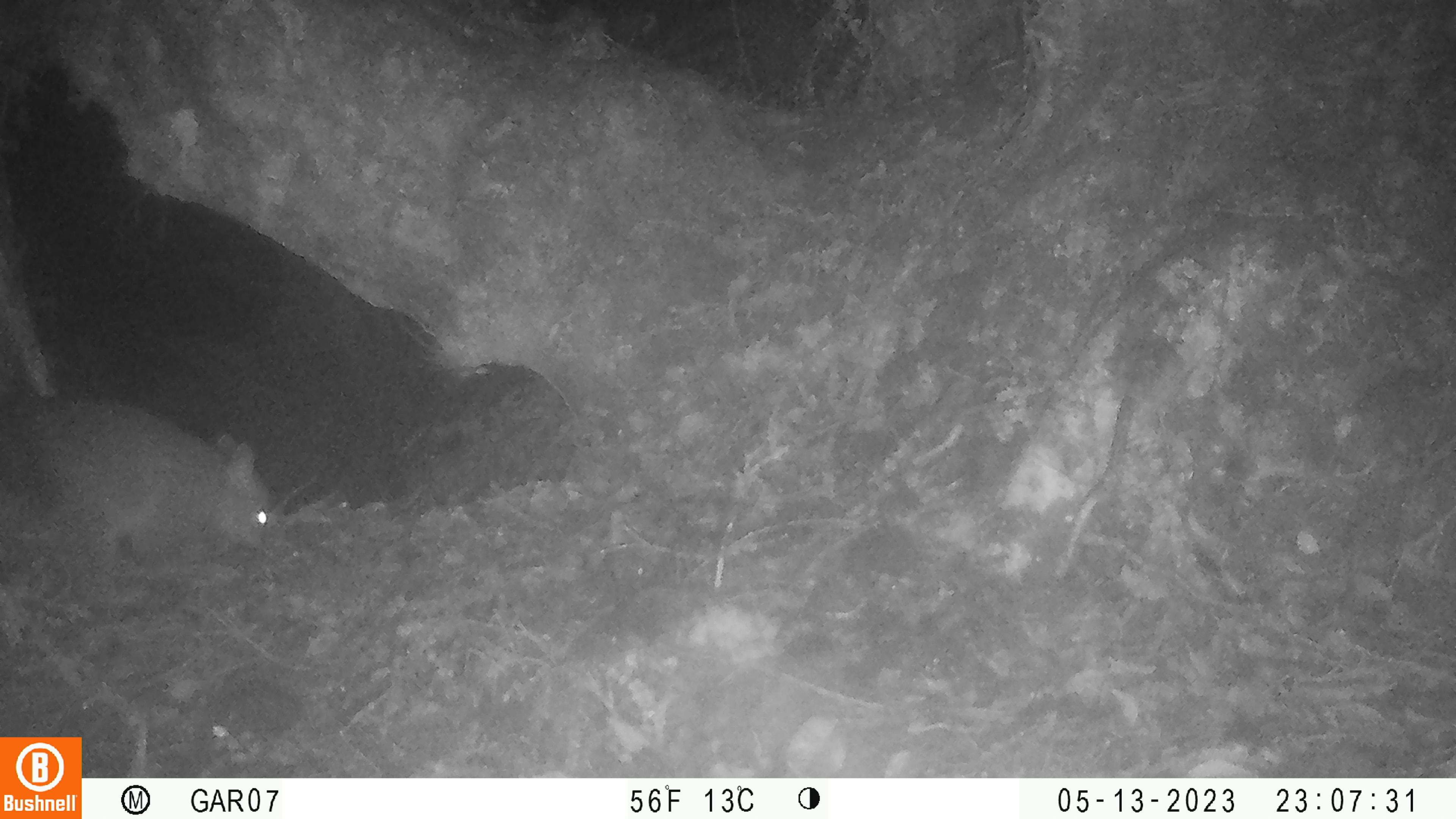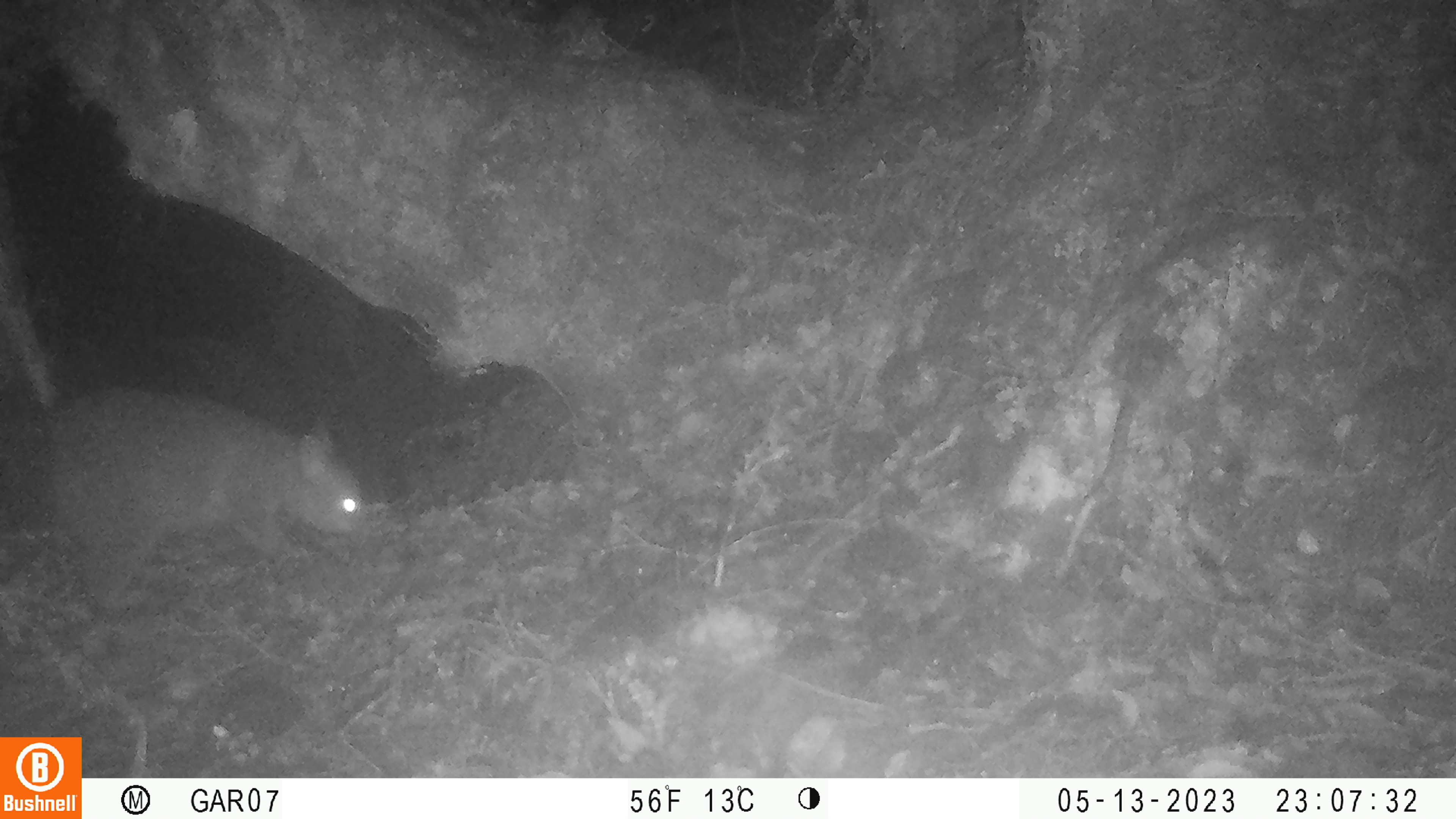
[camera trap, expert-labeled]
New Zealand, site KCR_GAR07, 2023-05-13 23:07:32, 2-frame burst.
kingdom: Animalia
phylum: Chordata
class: Mammalia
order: Diprotodontia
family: Phalangeridae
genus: Trichosurus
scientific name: Trichosurus vulpecula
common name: common brushtail possum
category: possum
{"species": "possum (common brushtail possum) (Trichosurus vulpecula)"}